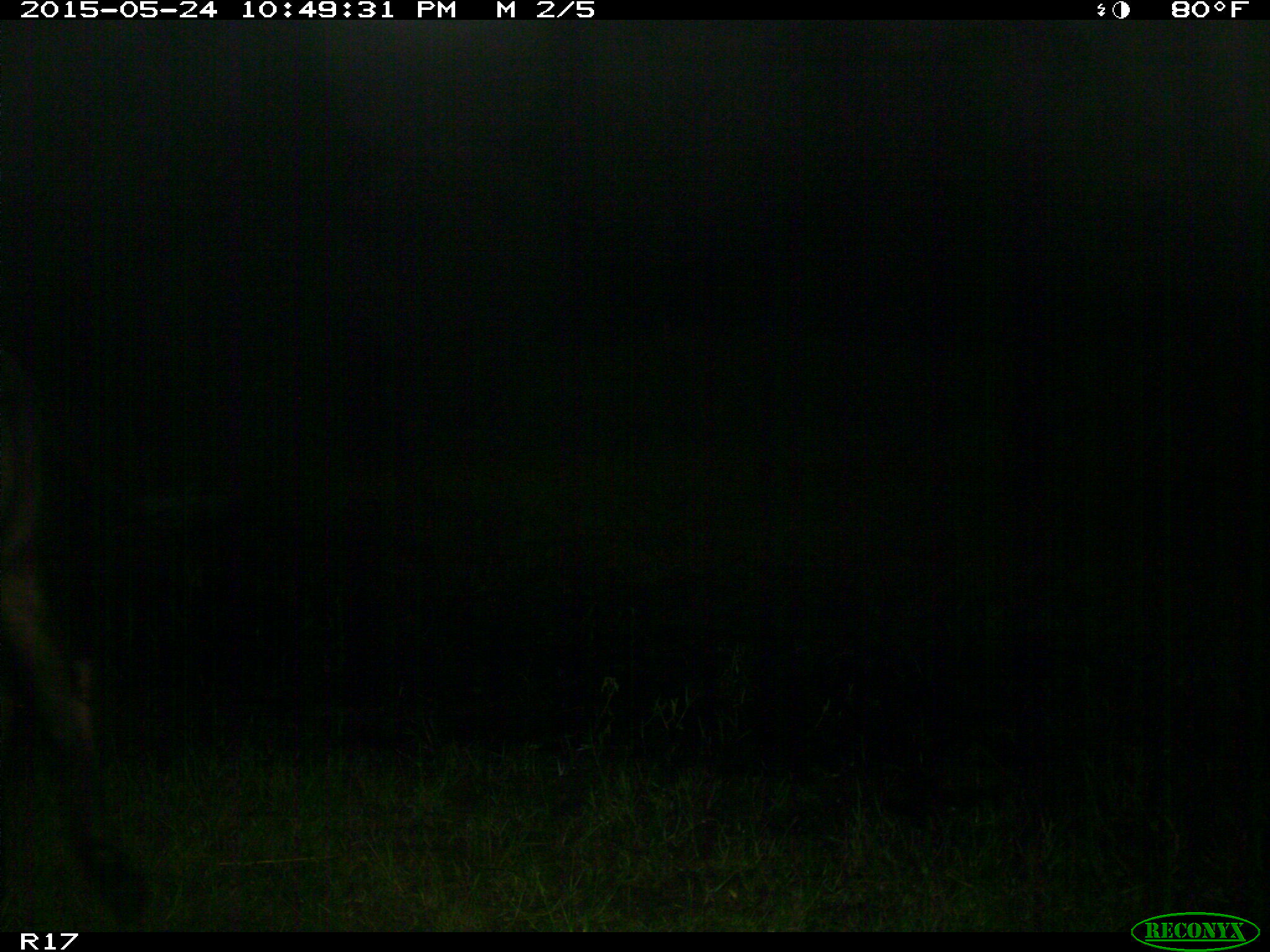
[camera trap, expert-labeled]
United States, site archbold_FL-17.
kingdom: Animalia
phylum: Chordata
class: Mammalia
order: Artiodactyla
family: Bovidae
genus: Bos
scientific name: Bos taurus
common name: domestic cow